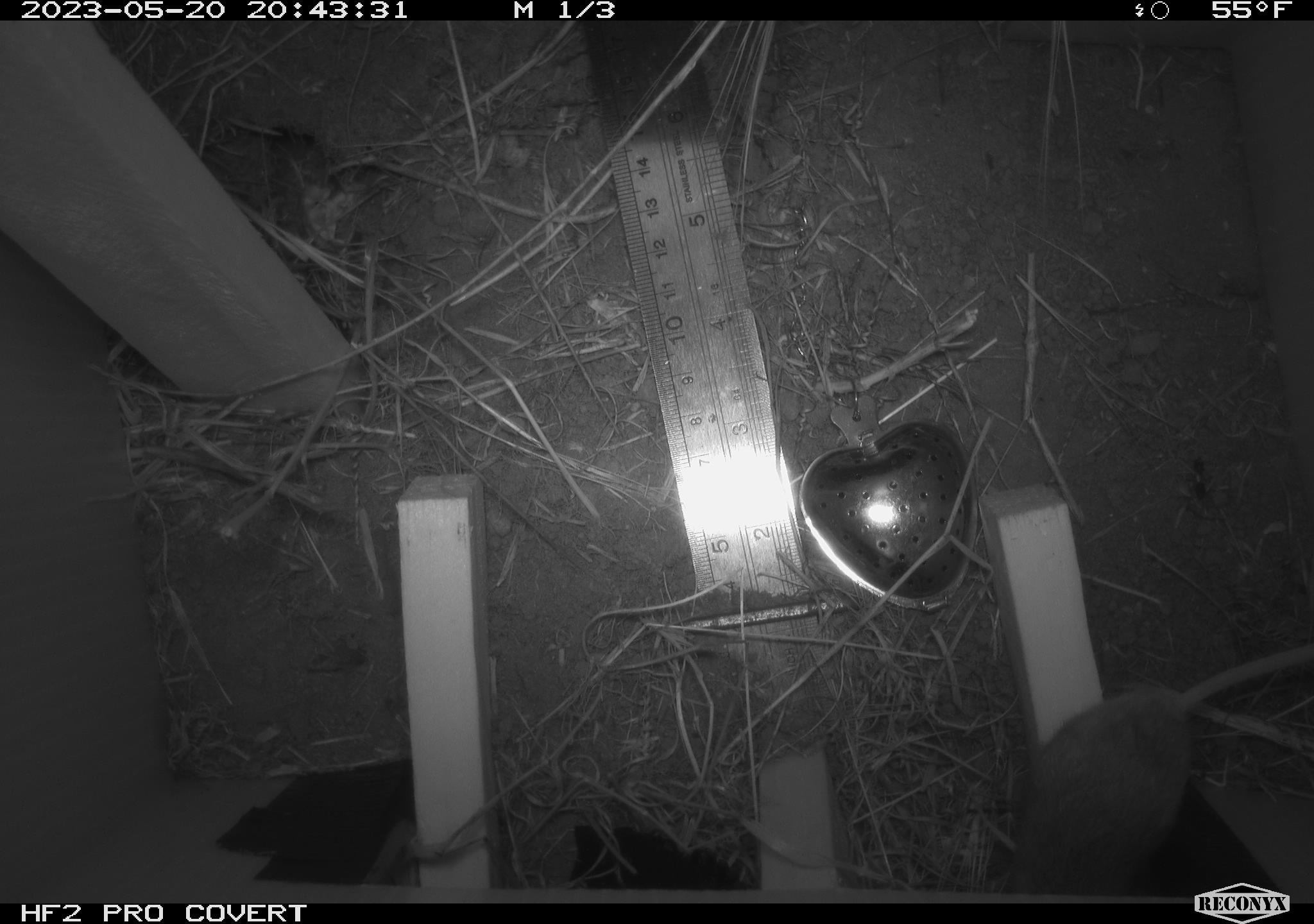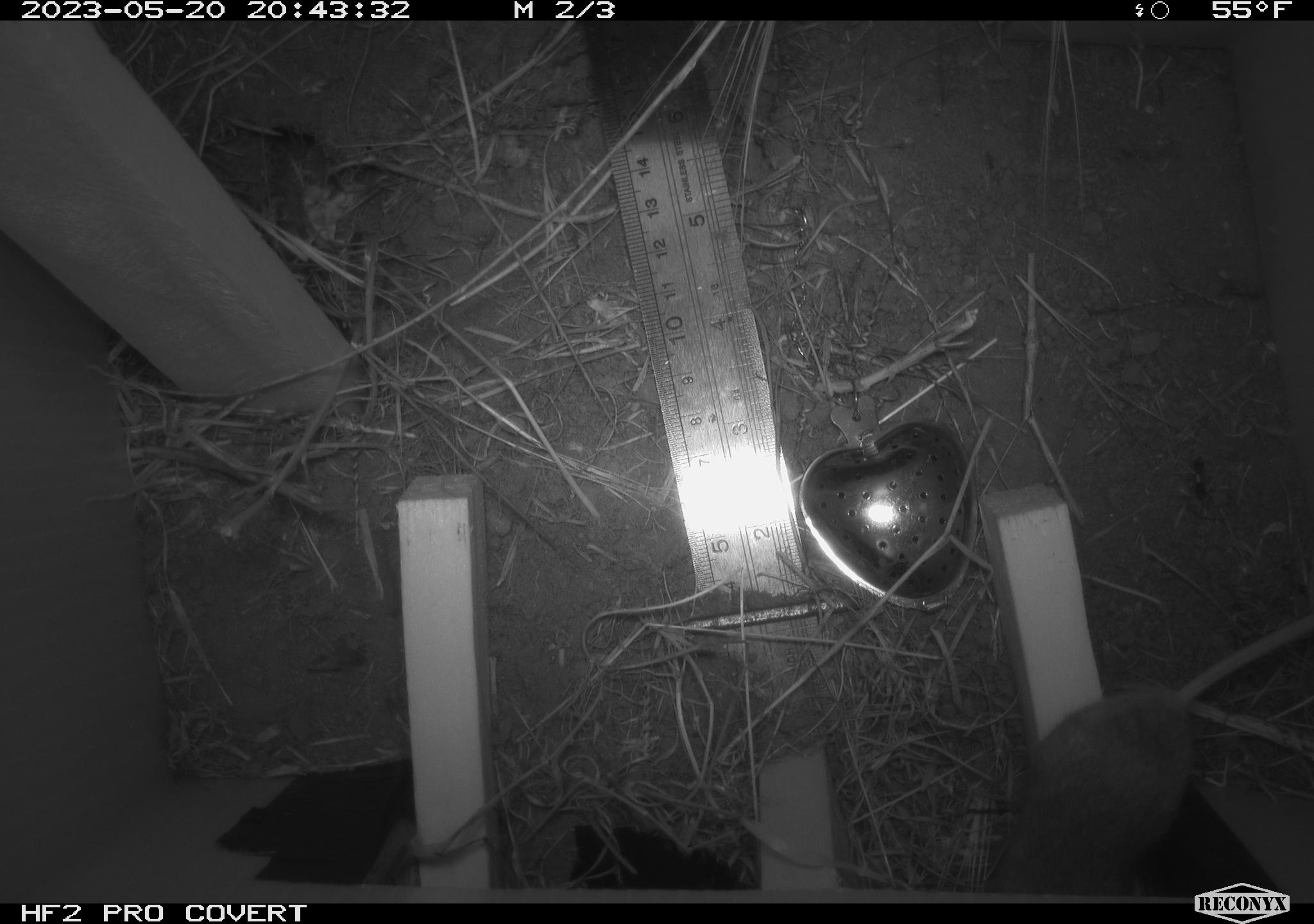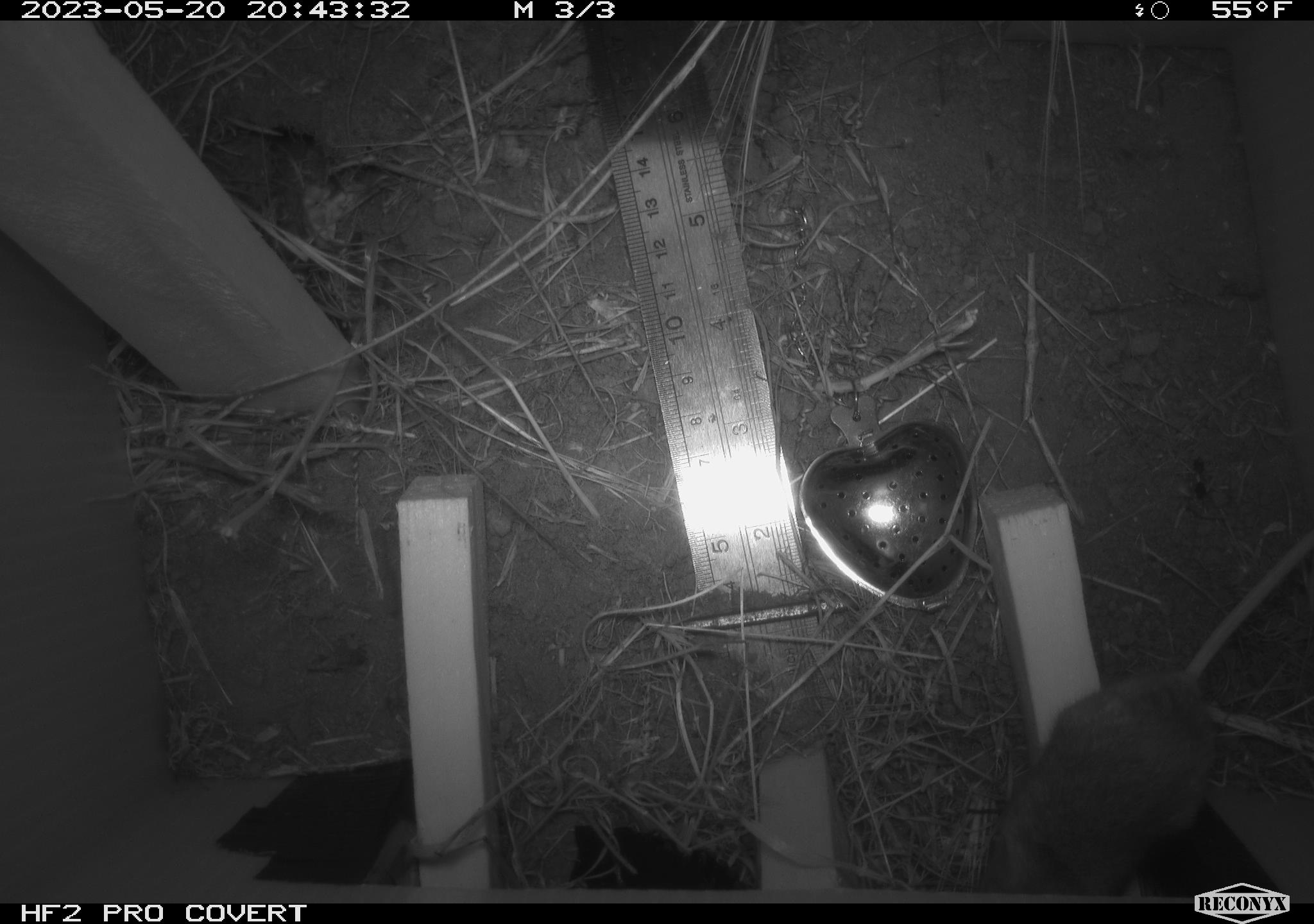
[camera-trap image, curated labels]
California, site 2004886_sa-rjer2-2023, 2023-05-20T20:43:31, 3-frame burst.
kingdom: Animalia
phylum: Chordata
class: Mammalia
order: Rodentia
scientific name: Rodentia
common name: mouse species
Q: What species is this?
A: Mouse species (Rodentia).